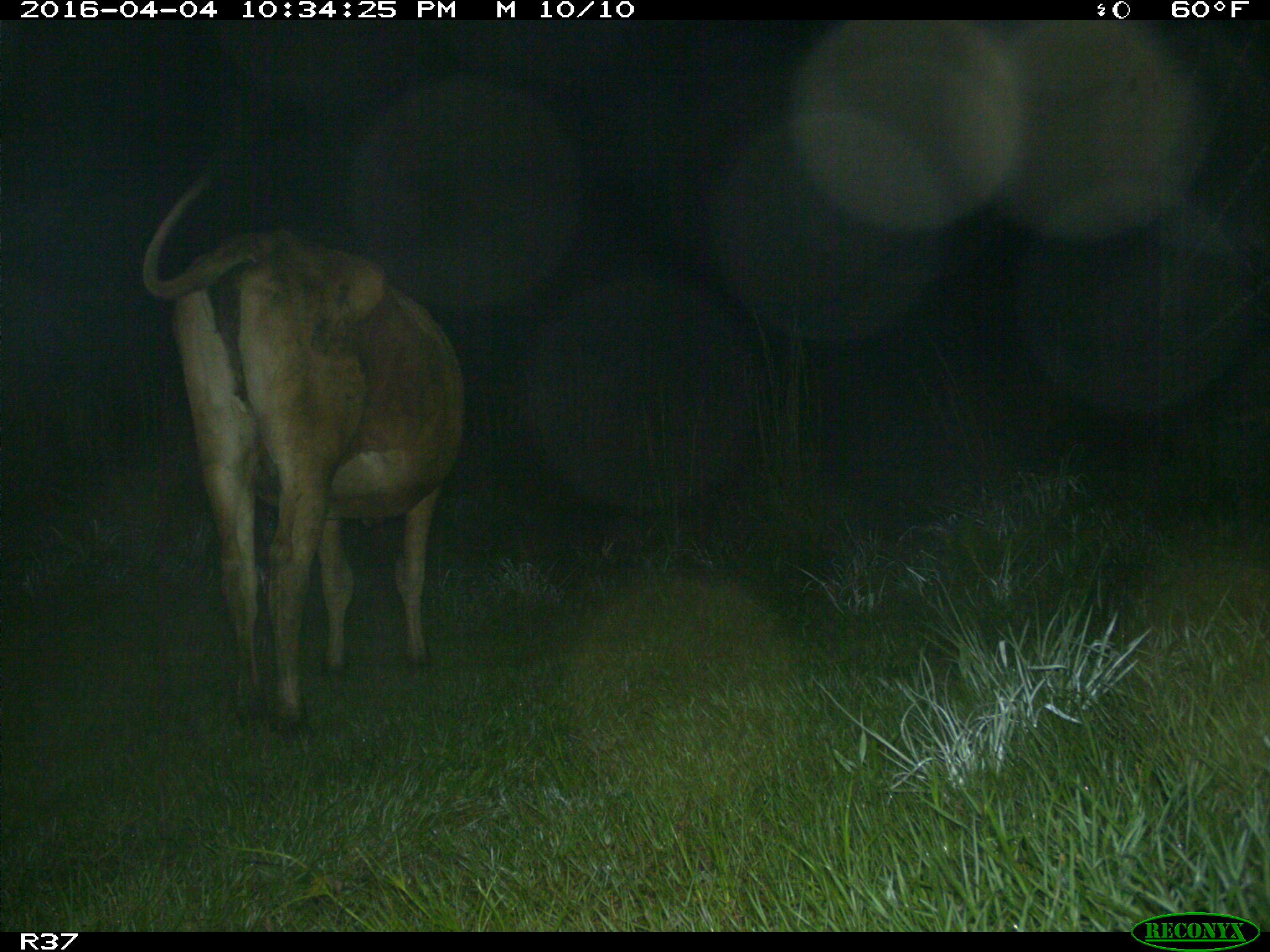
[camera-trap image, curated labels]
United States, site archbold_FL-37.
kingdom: Animalia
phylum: Chordata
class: Mammalia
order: Artiodactyla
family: Bovidae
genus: Bos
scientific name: Bos taurus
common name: domestic cow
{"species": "Bos taurus (domestic cow)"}